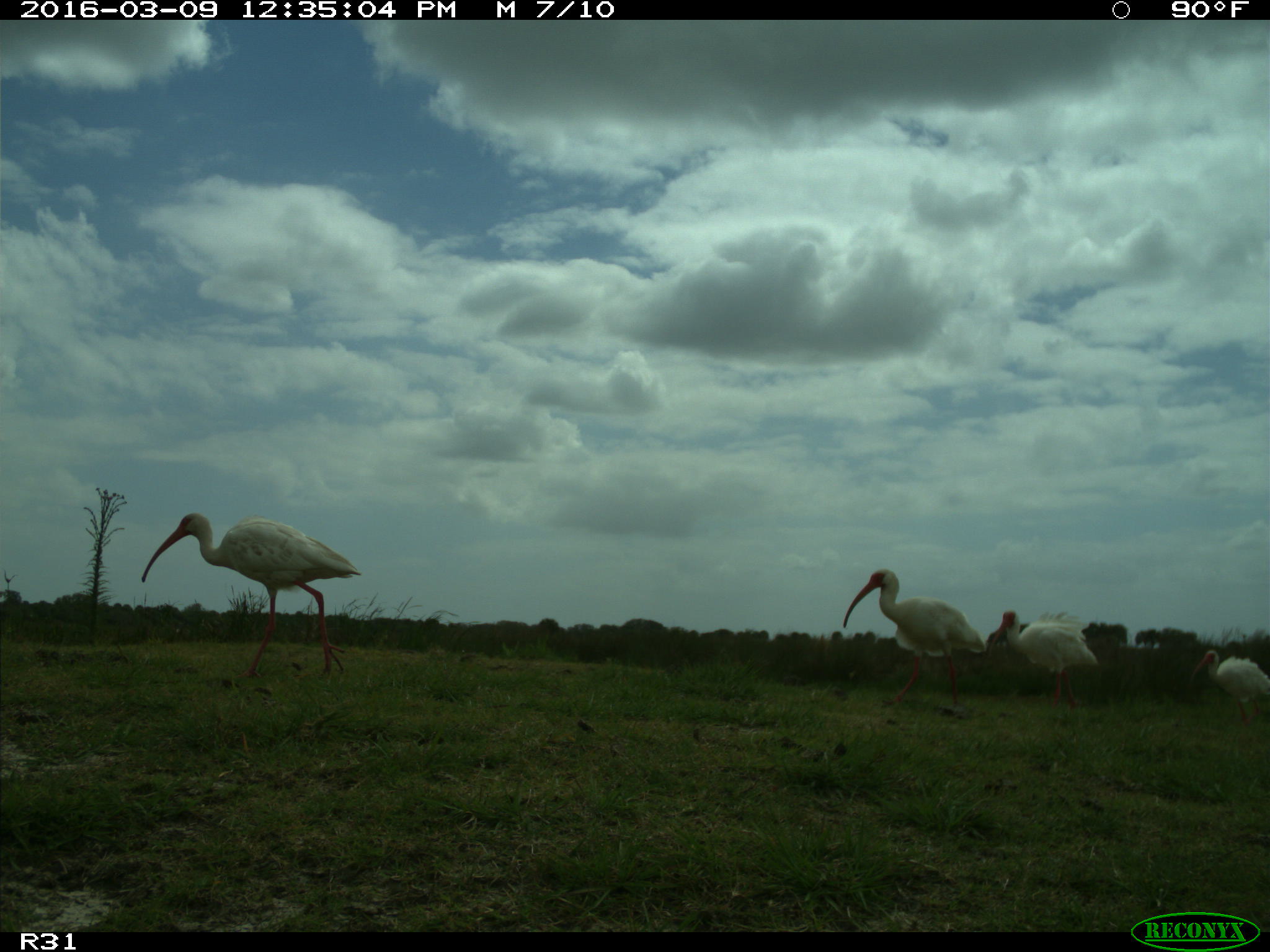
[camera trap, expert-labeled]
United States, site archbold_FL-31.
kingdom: Animalia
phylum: Chordata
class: Aves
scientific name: Aves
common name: birds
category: unidentified bird